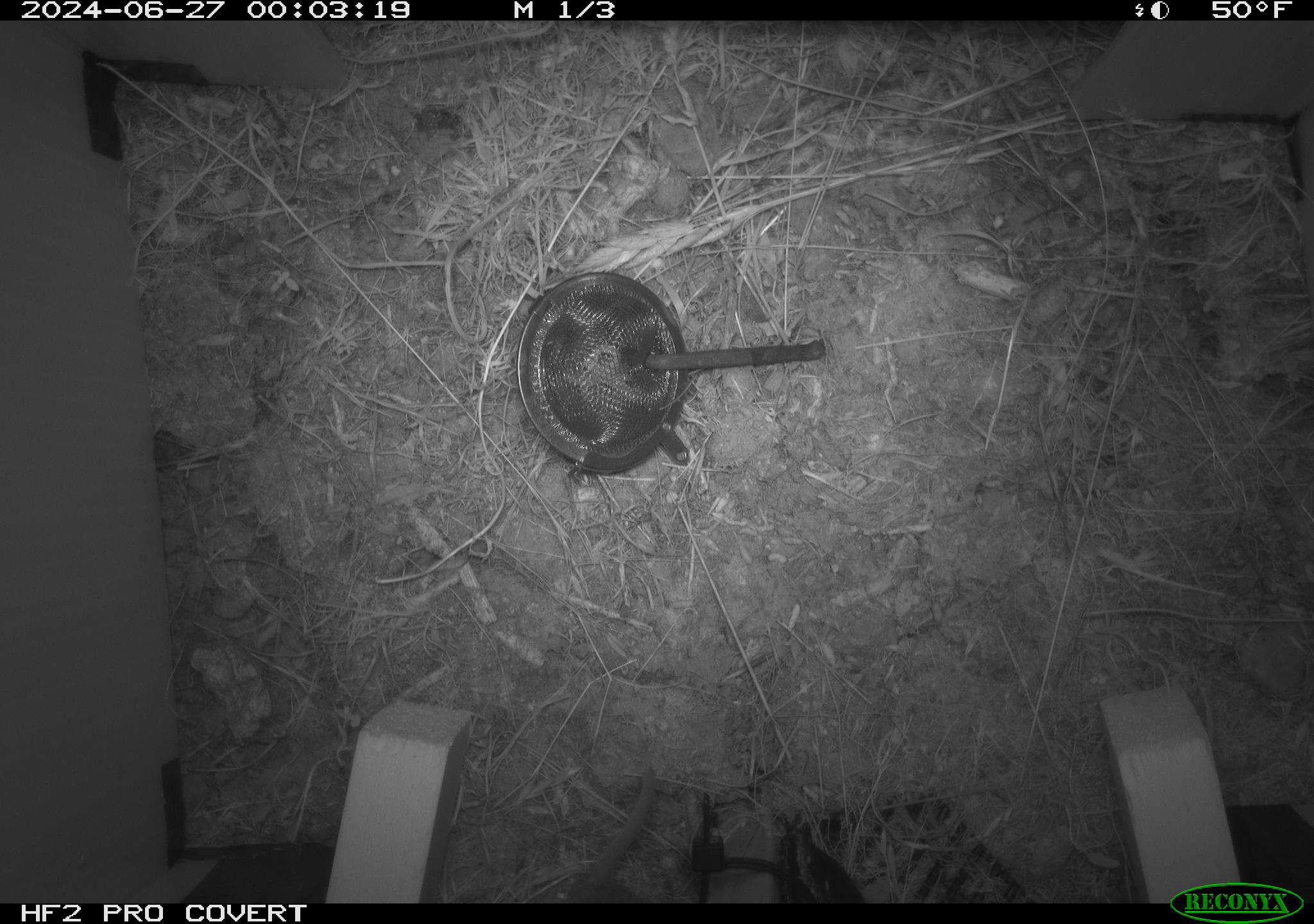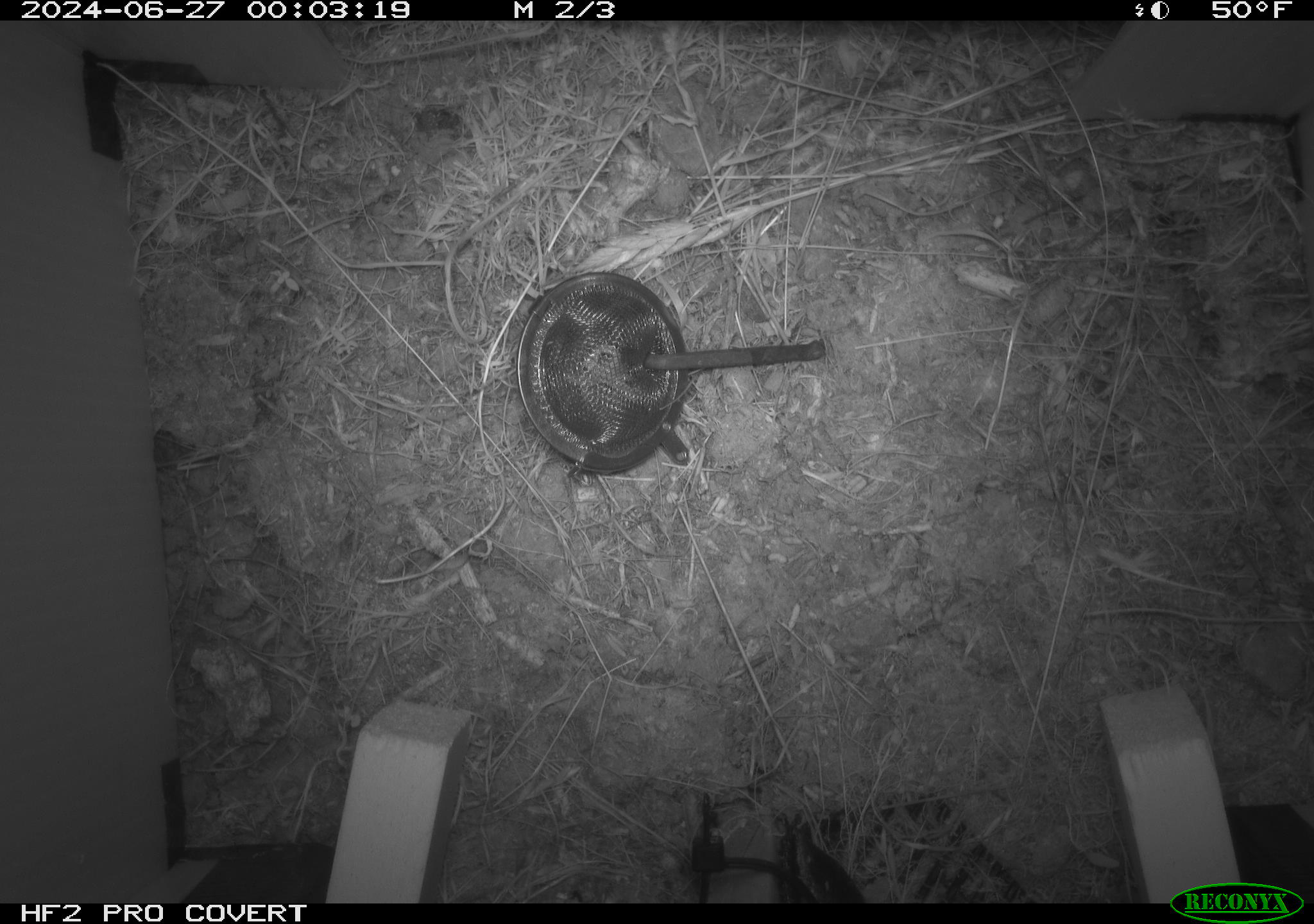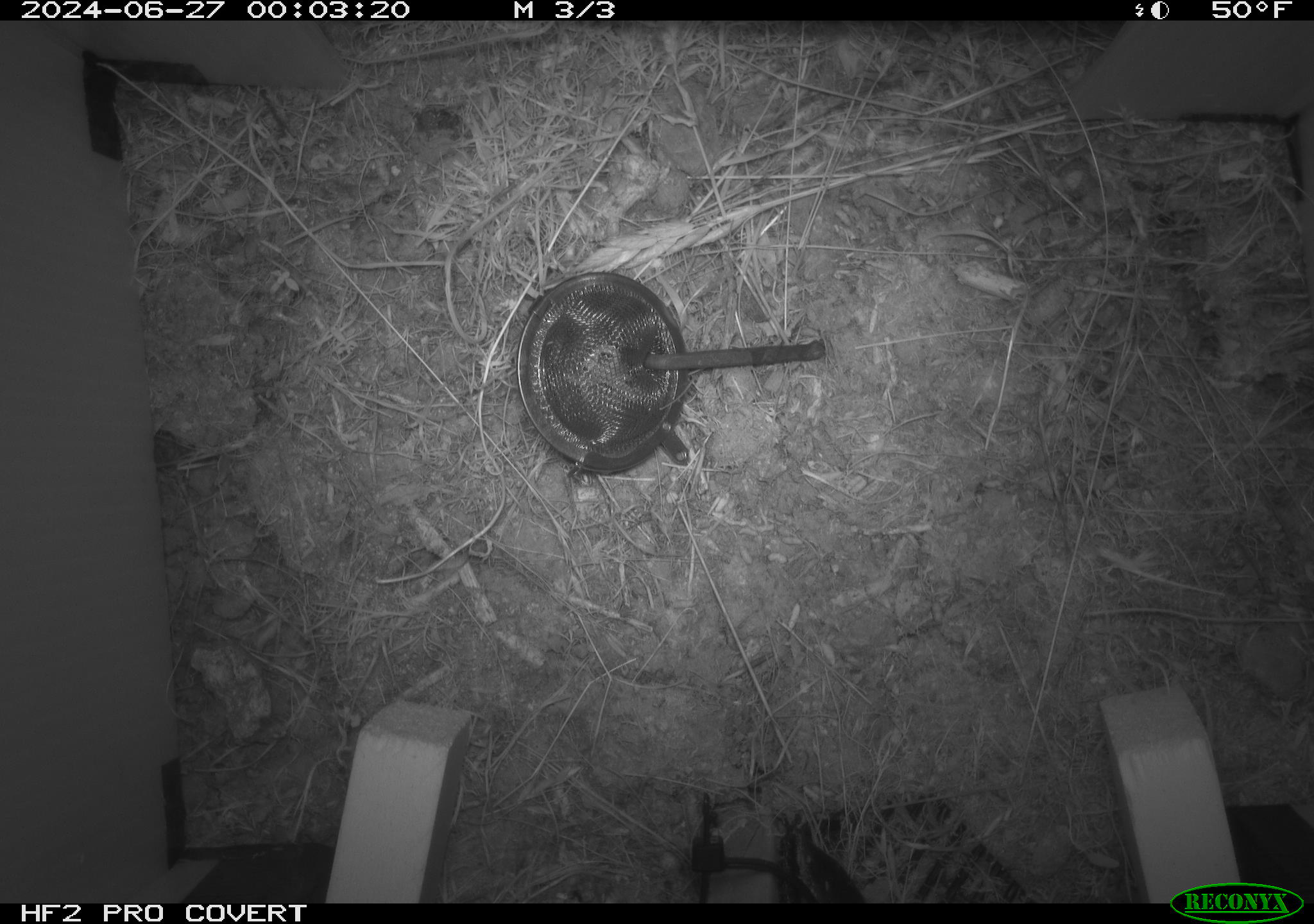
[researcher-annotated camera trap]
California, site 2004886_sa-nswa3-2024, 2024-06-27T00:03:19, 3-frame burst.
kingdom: Animalia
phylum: Chordata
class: Mammalia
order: Rodentia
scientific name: Rodentia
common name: rodent